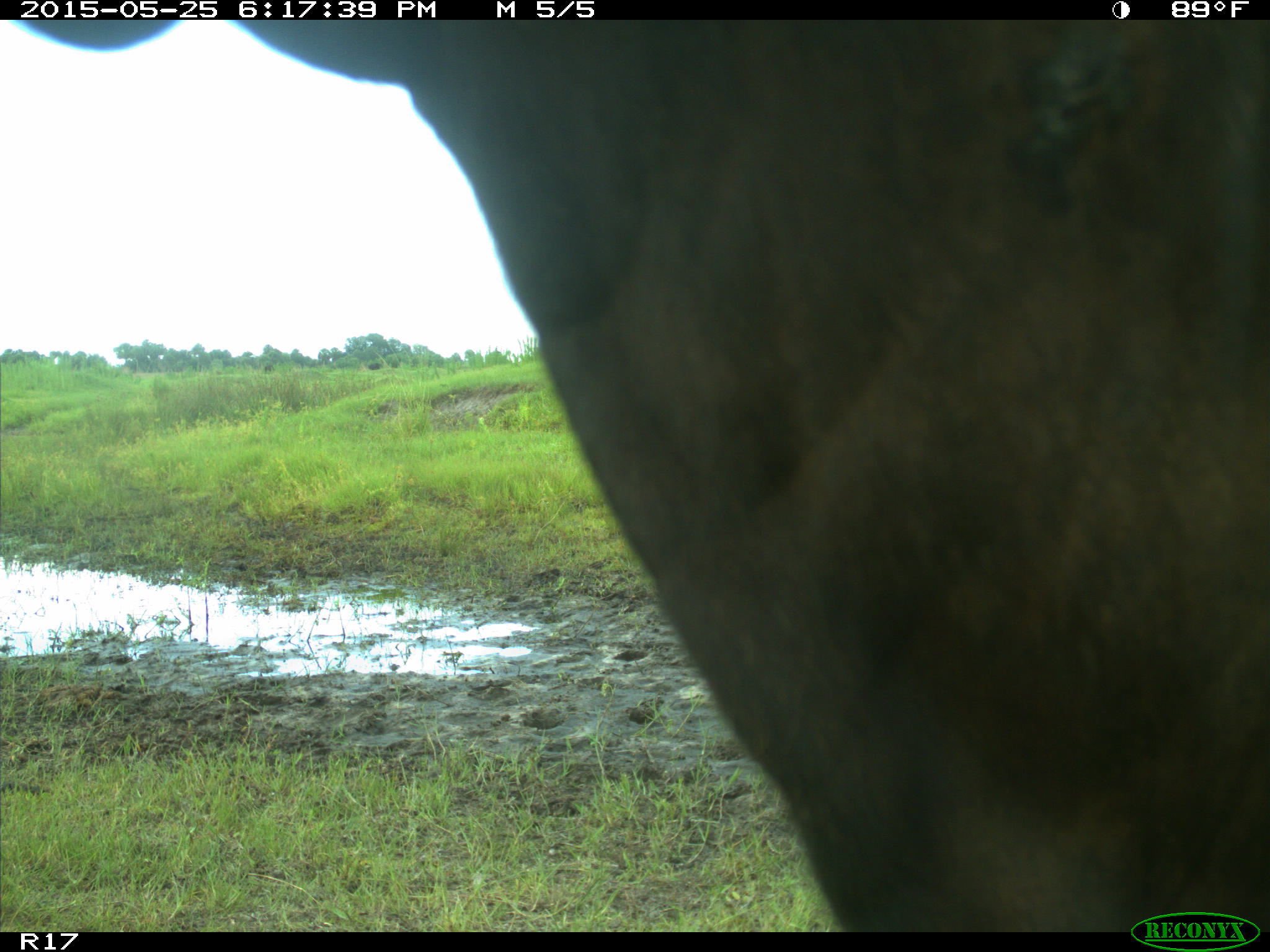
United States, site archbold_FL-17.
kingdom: Animalia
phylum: Chordata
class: Mammalia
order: Artiodactyla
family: Bovidae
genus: Bos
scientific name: Bos taurus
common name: domestic cow